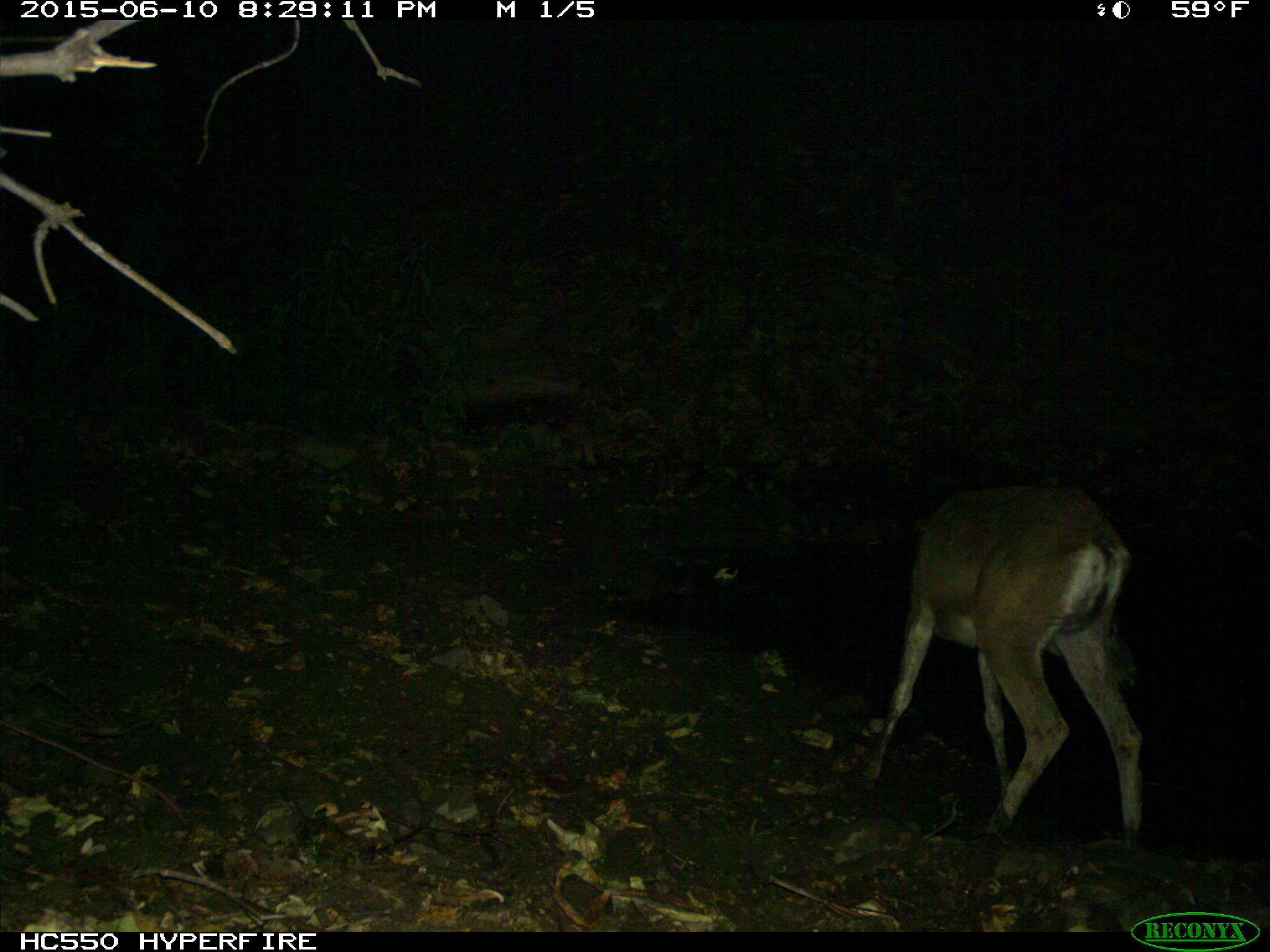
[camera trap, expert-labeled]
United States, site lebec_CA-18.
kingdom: Animalia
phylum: Chordata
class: Mammalia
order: Artiodactyla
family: Cervidae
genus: Odocoileus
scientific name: Odocoileus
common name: deer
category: unidentified deer